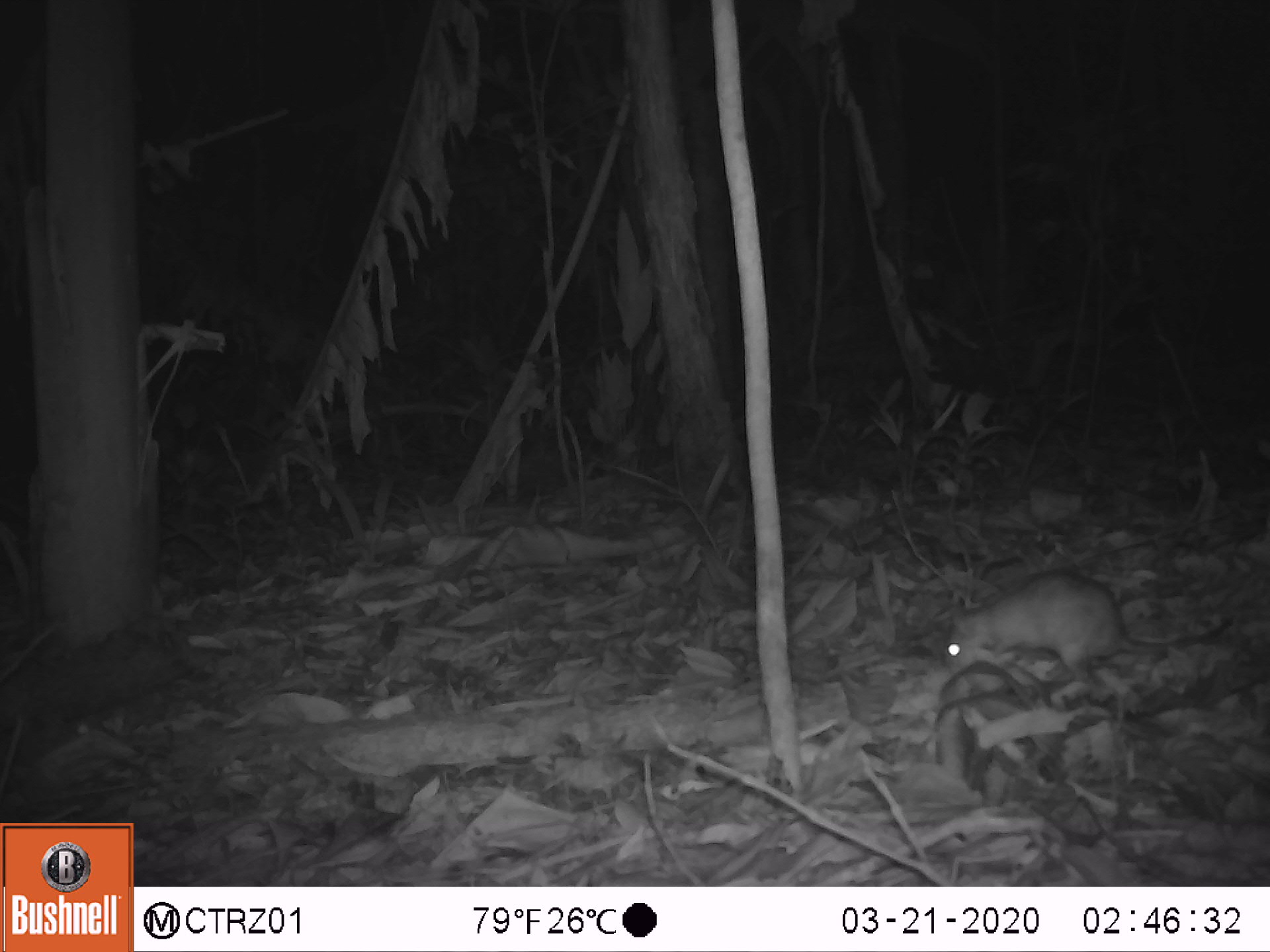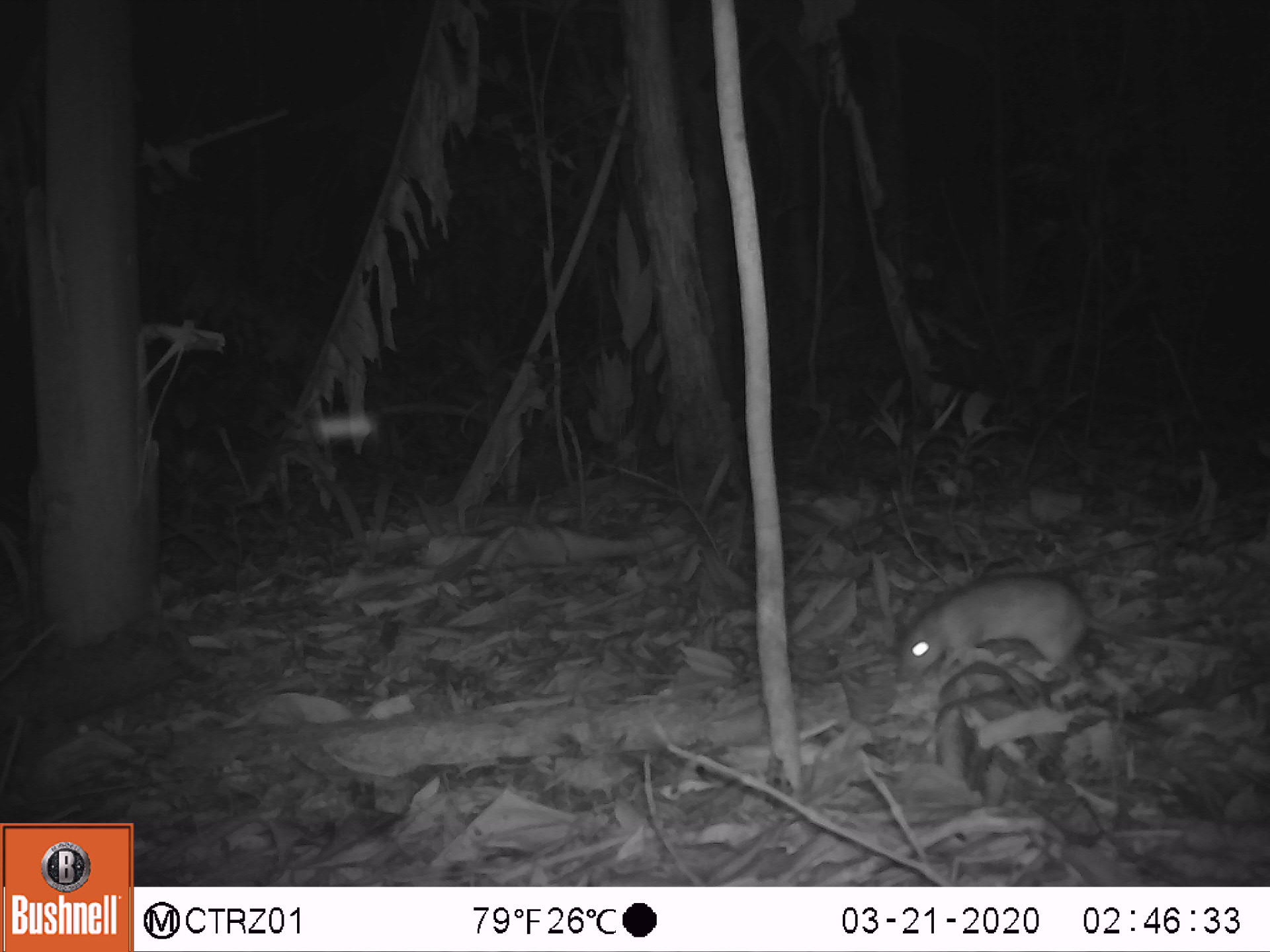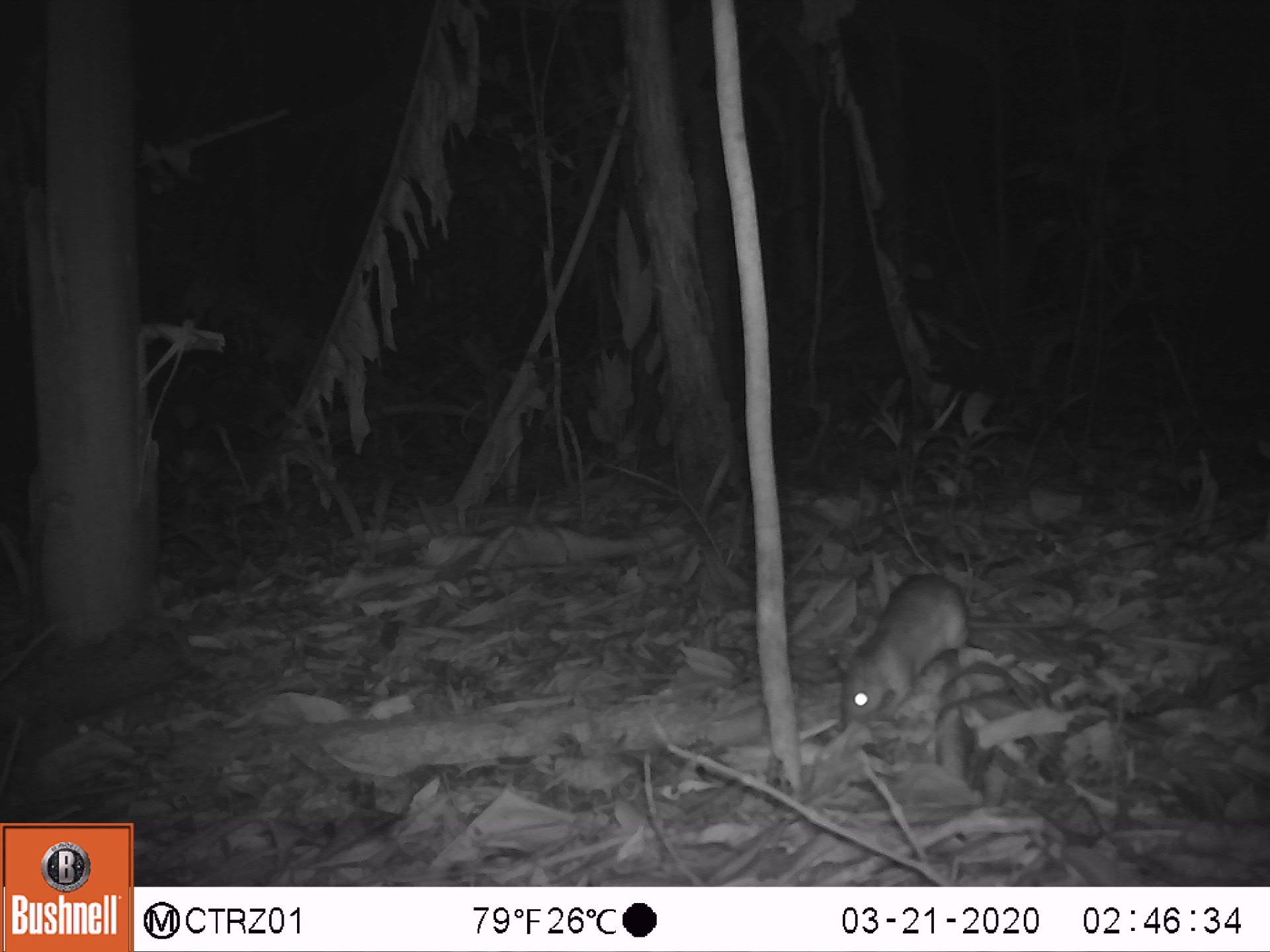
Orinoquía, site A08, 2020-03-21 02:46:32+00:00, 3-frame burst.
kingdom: Animalia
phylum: Chordata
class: Mammalia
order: Rodentia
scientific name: Rodentia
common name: rodent